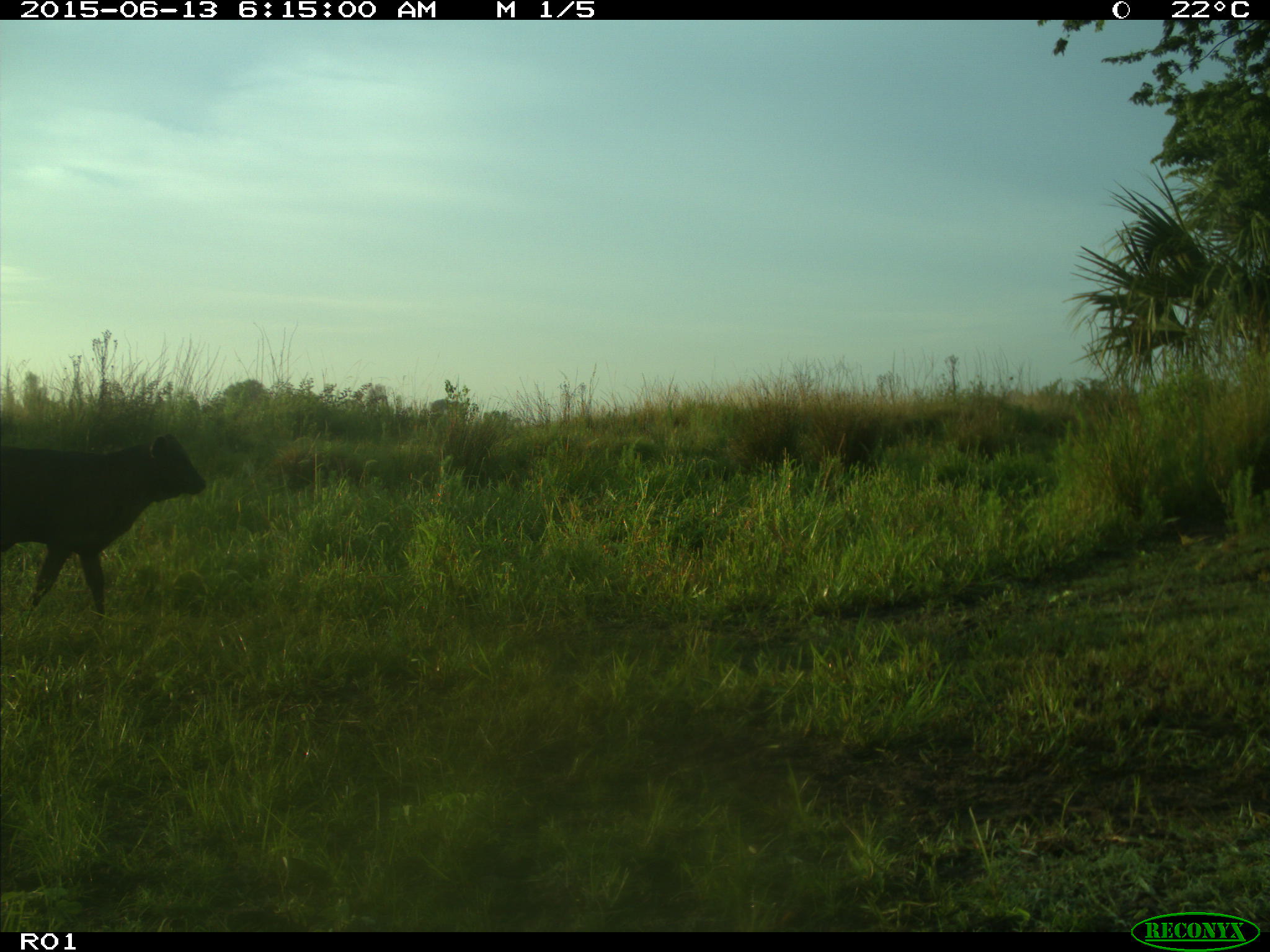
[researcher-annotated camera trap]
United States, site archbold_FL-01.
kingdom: Animalia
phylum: Chordata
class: Mammalia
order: Artiodactyla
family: Bovidae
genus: Bos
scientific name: Bos taurus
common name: domestic cow